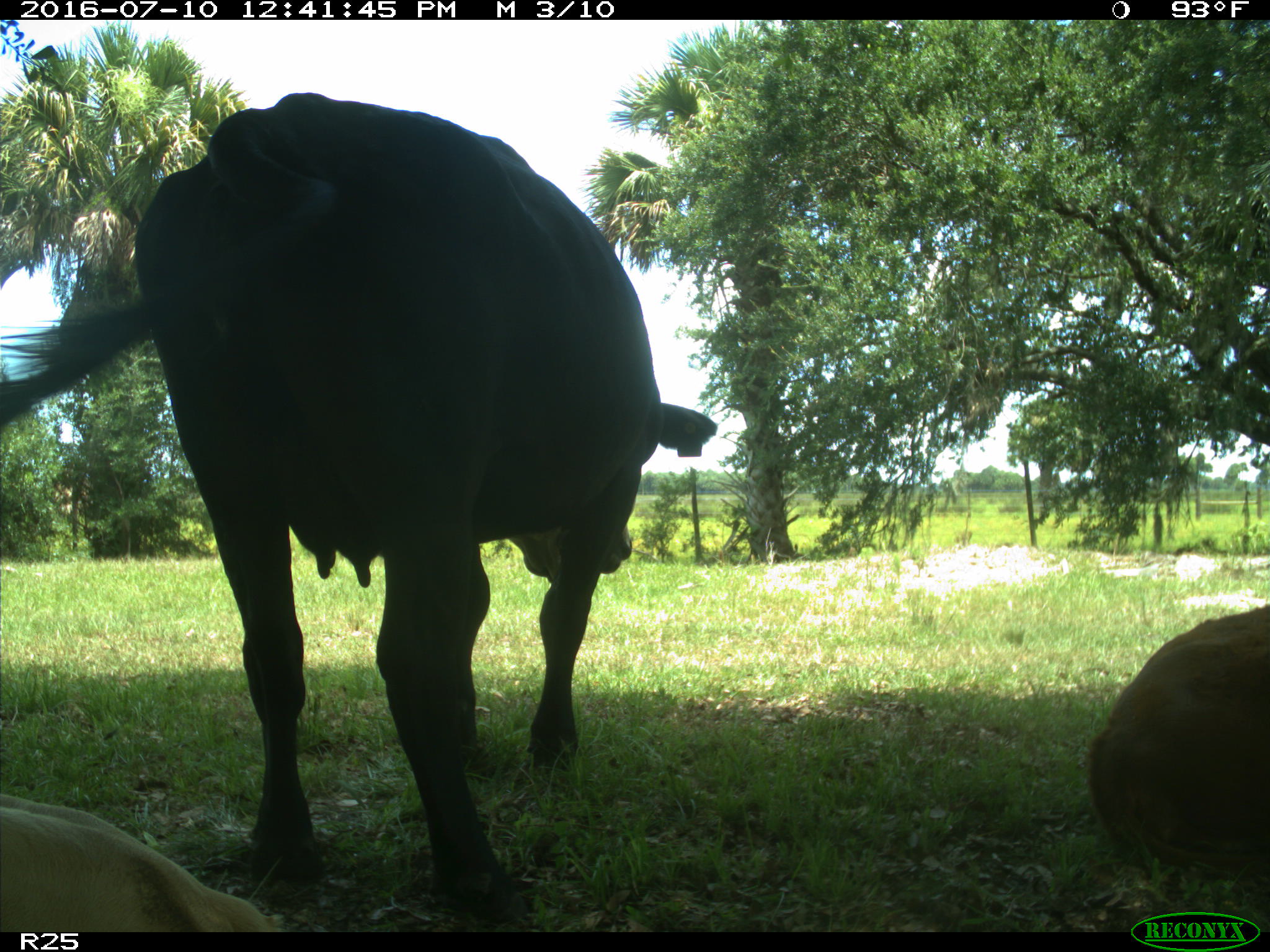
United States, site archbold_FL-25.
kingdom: Animalia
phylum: Chordata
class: Mammalia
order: Artiodactyla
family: Bovidae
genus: Bos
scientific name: Bos taurus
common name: domestic cow